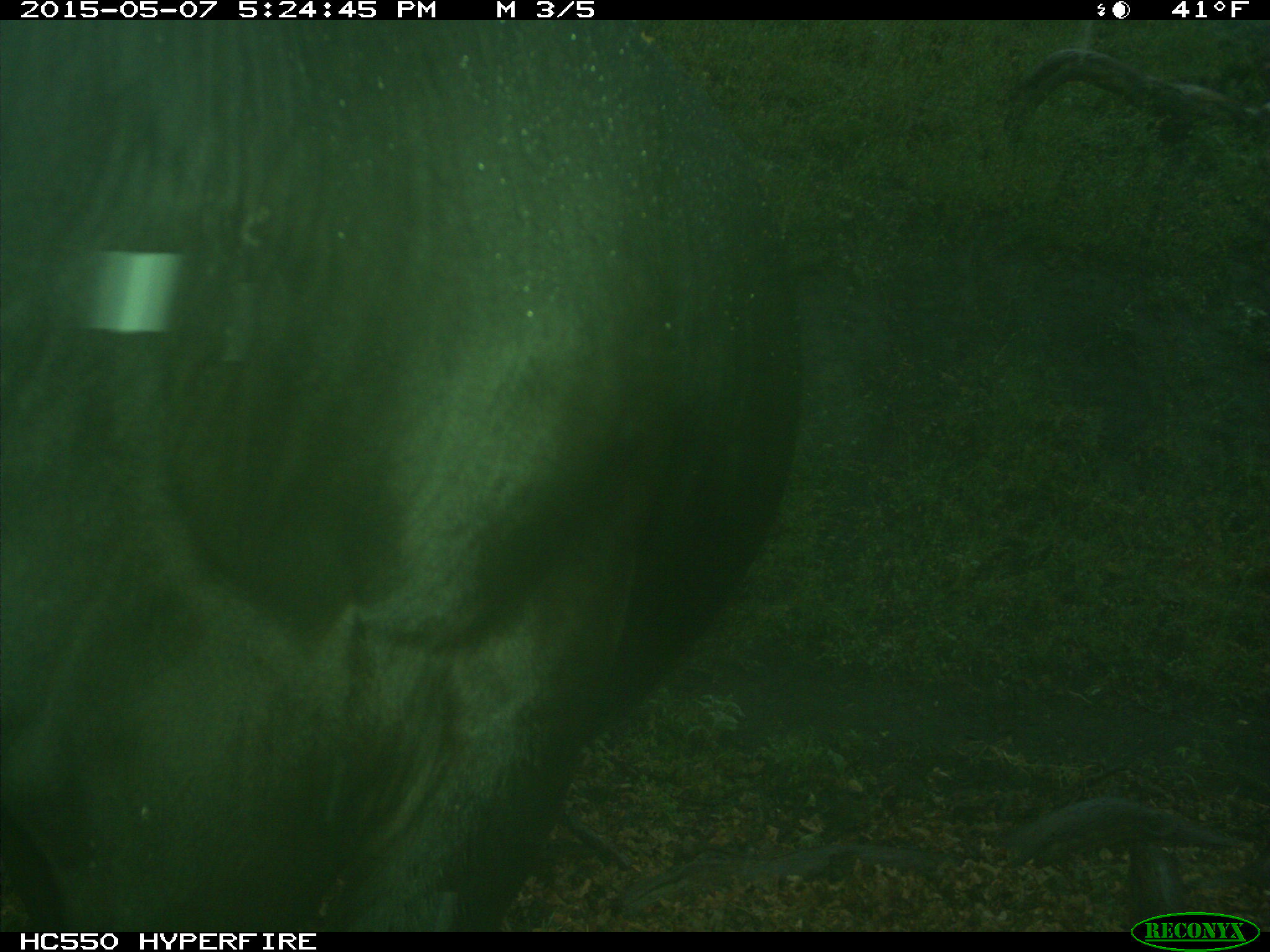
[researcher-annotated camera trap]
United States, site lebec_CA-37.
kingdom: Animalia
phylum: Chordata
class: Mammalia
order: Artiodactyla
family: Bovidae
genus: Bos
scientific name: Bos taurus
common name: domestic cow